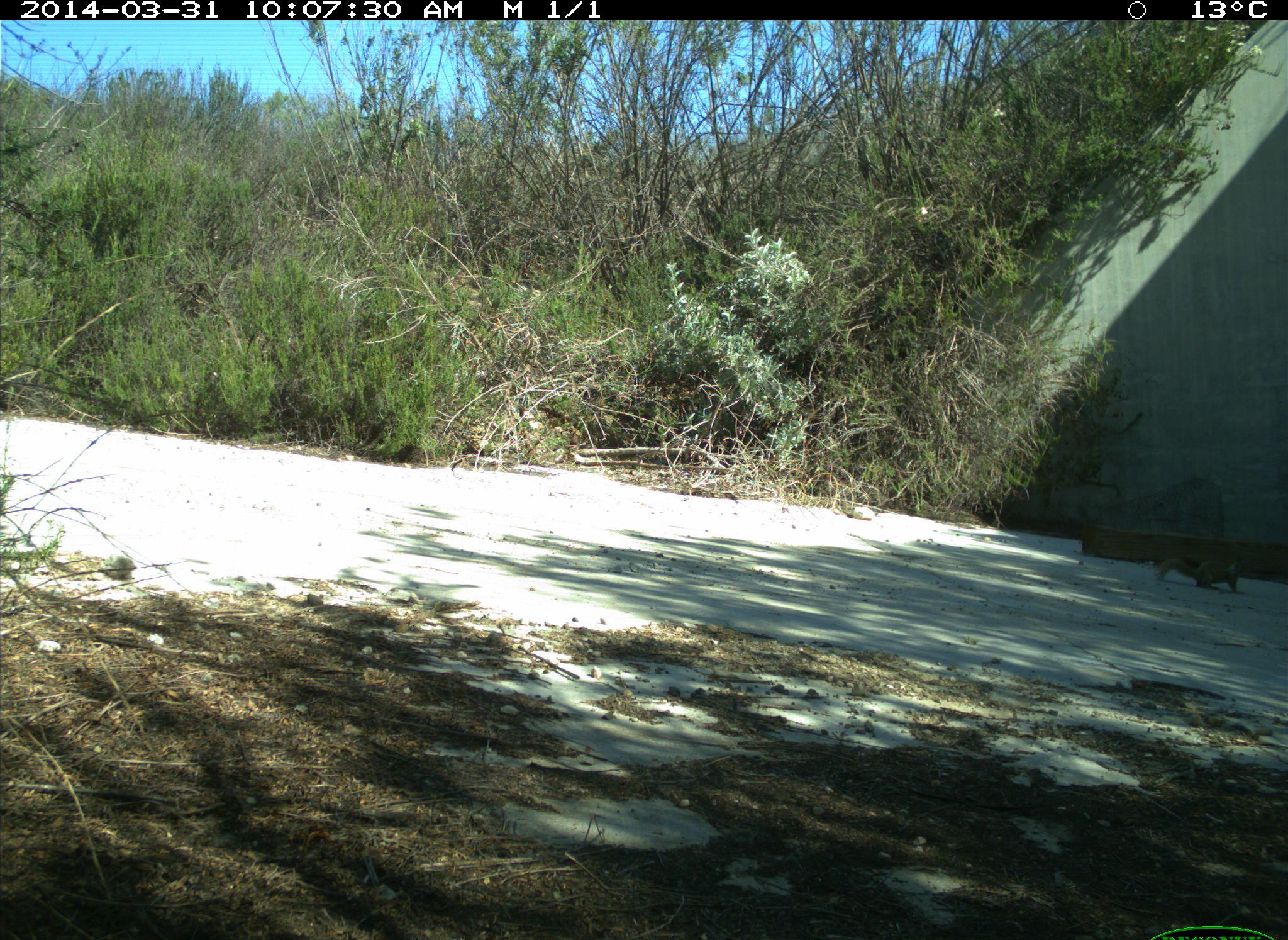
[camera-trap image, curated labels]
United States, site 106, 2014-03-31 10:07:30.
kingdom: Animalia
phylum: Chordata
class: Mammalia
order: Rodentia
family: Sciuridae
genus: Sciurus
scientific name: Sciurus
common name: squirrel